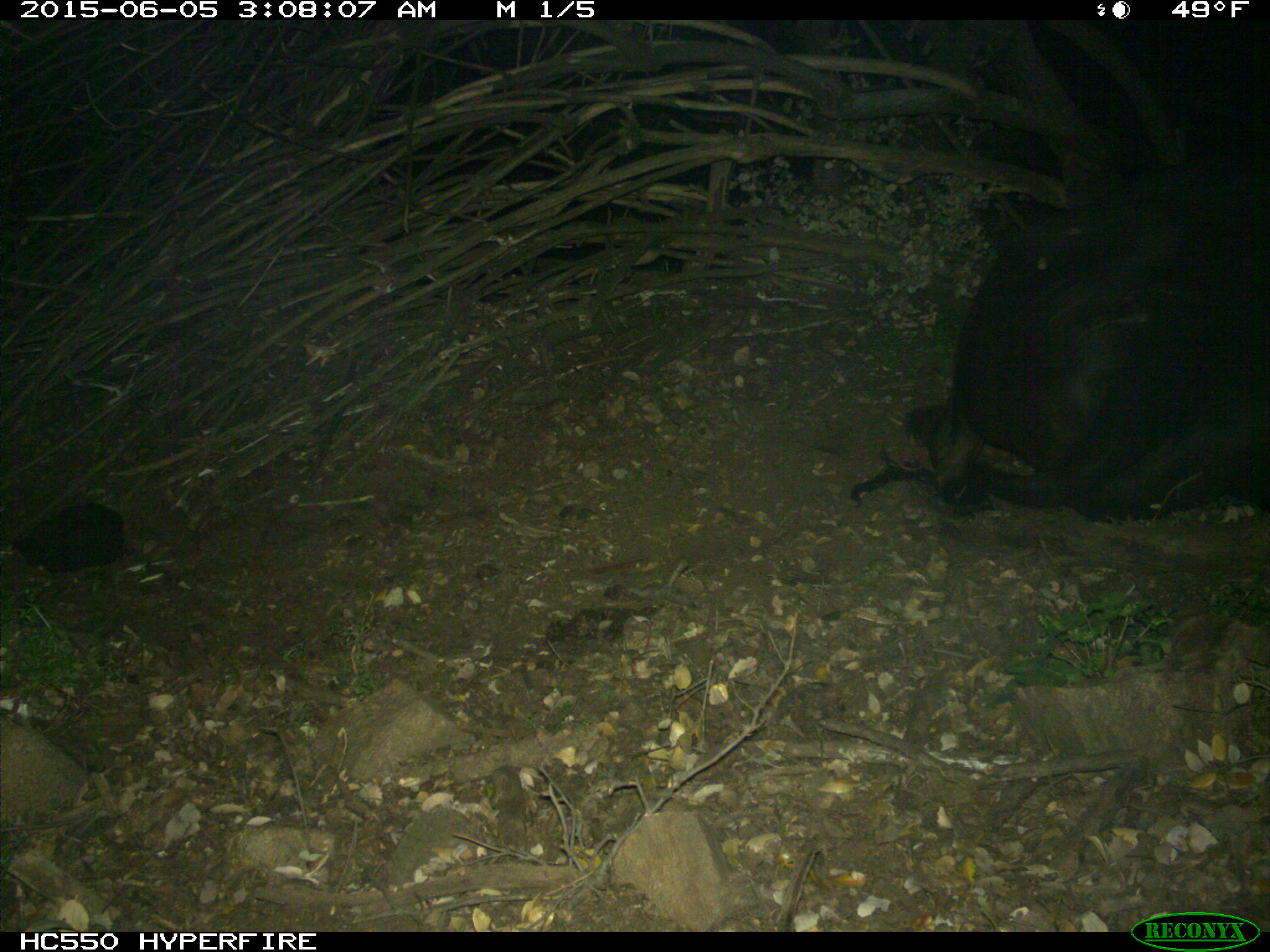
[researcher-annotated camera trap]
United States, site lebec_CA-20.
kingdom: Animalia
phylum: Chordata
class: Mammalia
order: Artiodactyla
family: Bovidae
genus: Bos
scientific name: Bos taurus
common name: domestic cow